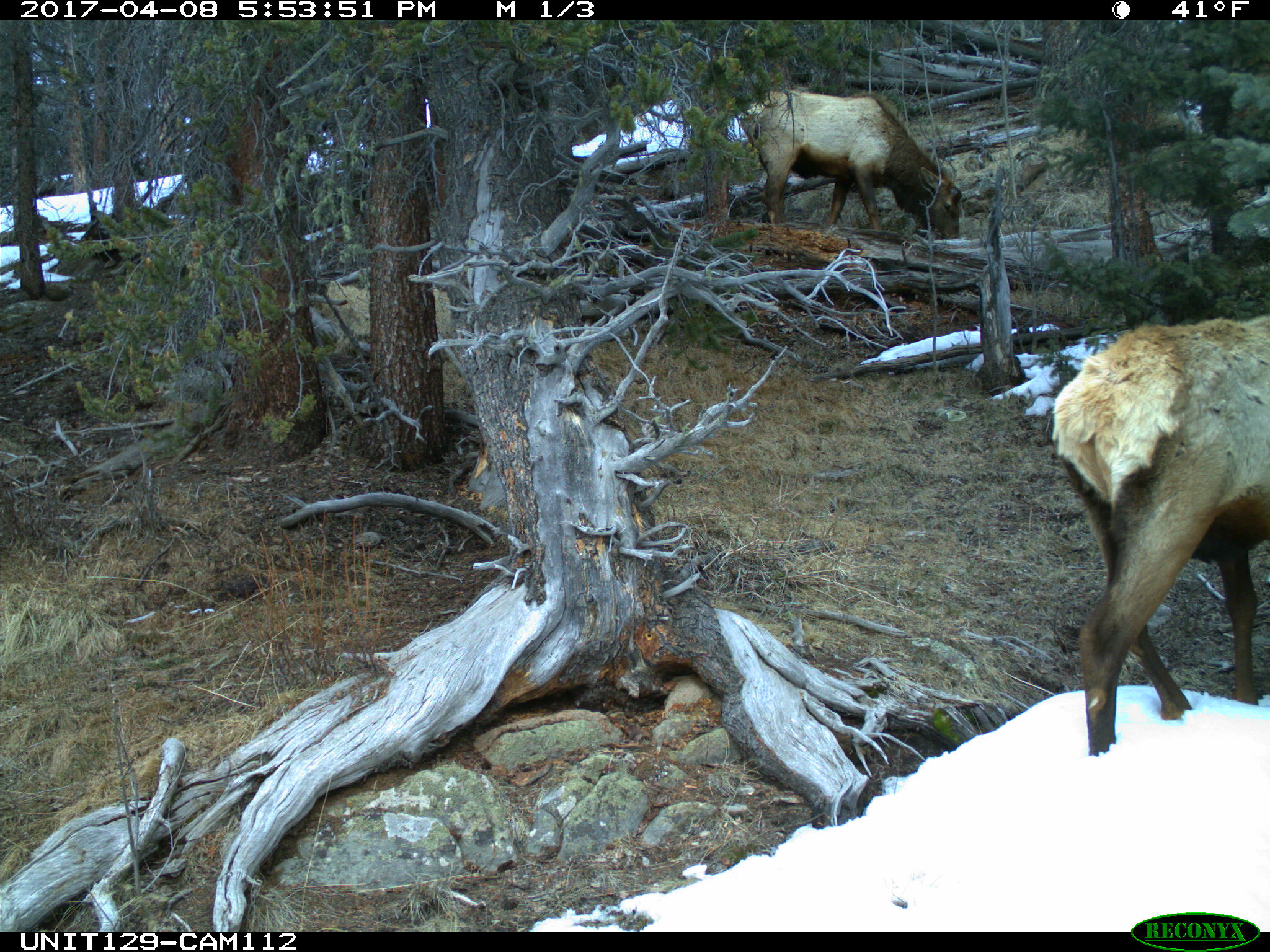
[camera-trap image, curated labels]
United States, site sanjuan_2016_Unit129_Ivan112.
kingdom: Animalia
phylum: Chordata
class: Mammalia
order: Artiodactyla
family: Cervidae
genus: Cervus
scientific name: Cervus elaphus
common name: red deer